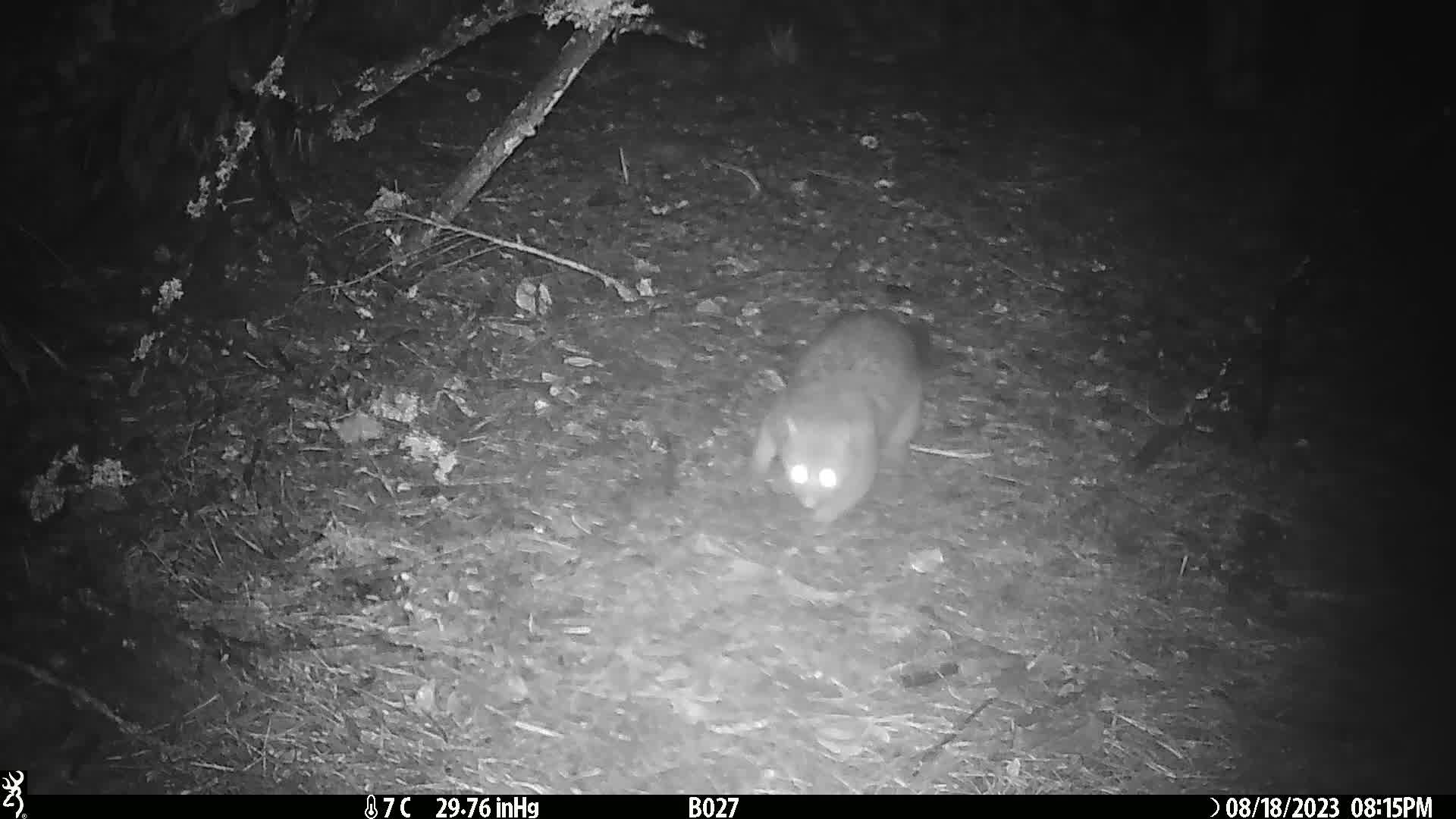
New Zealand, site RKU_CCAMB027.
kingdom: Animalia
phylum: Chordata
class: Mammalia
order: Diprotodontia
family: Phalangeridae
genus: Trichosurus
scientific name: Trichosurus vulpecula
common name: common brushtail possum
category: possum